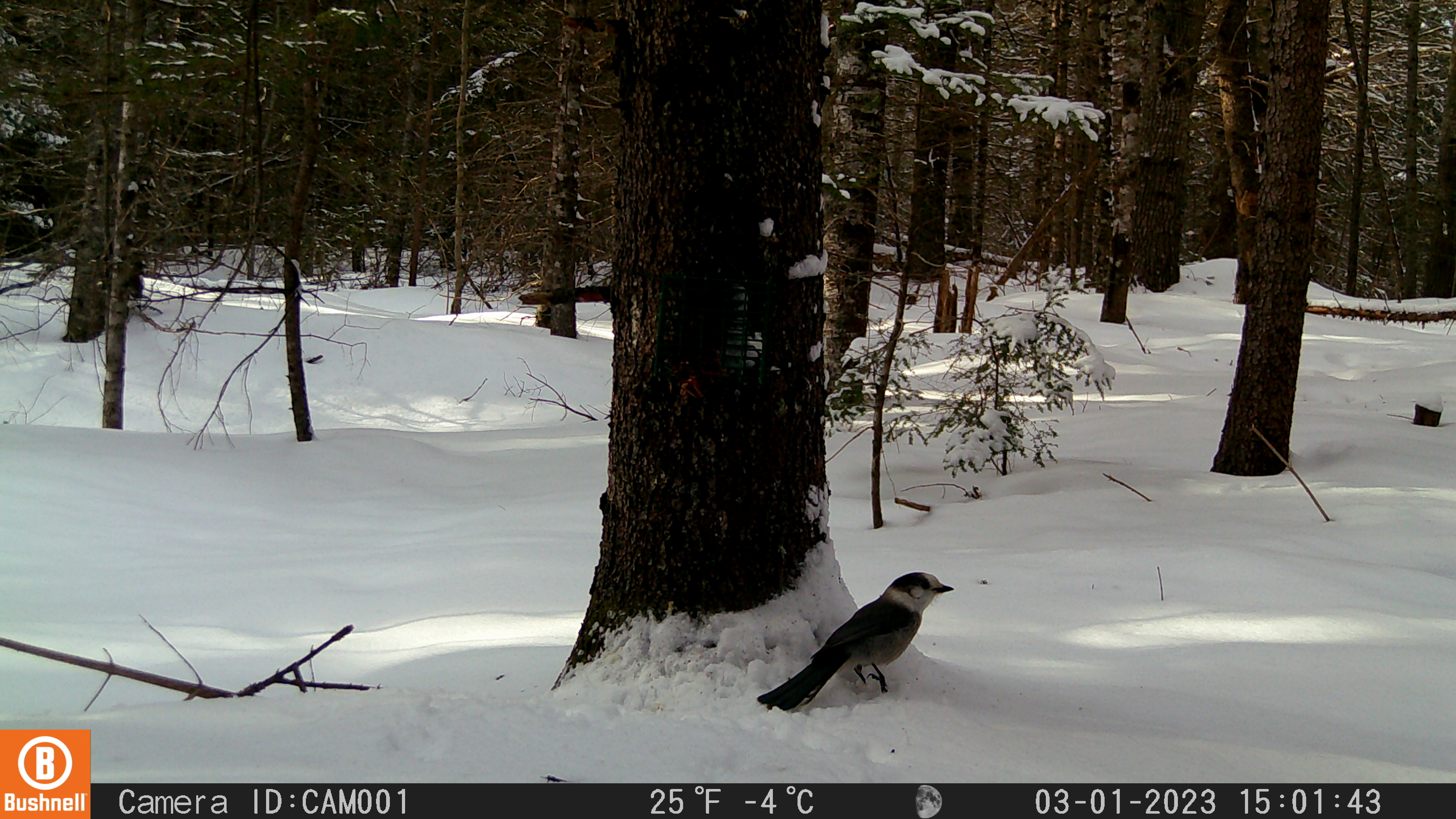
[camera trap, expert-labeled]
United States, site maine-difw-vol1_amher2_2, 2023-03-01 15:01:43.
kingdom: Animalia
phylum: Chordata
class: Aves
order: Passeriformes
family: Corvidae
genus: Perisoreus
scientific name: Perisoreus canadensis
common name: canada jay